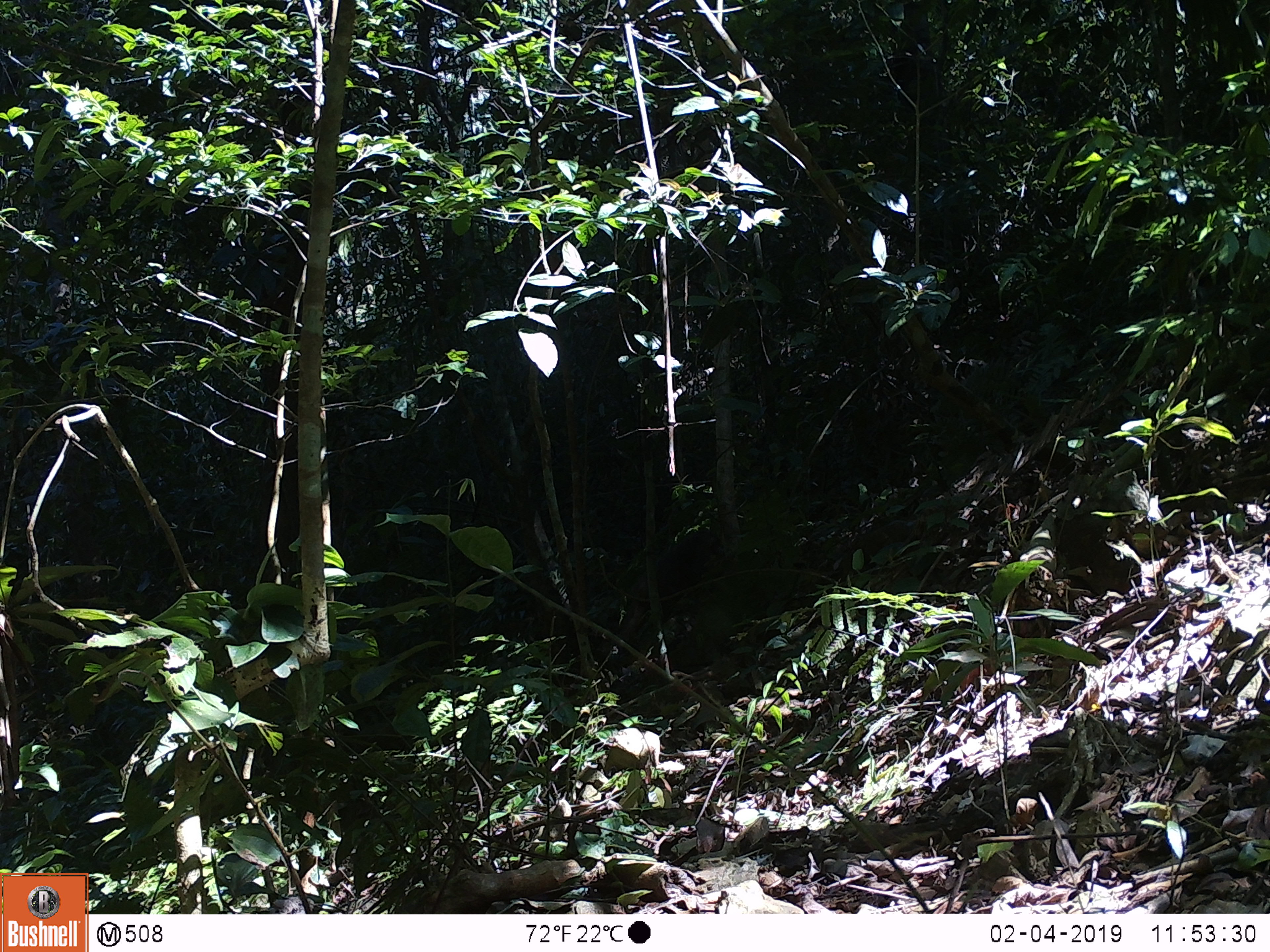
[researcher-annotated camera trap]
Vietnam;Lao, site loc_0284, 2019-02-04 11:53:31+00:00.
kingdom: Animalia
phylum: Chordata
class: Mammalia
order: Primates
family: Cercopithecidae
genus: Macaca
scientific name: Macaca arctoides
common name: stump-tailed macaque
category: stump tailed macaque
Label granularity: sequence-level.